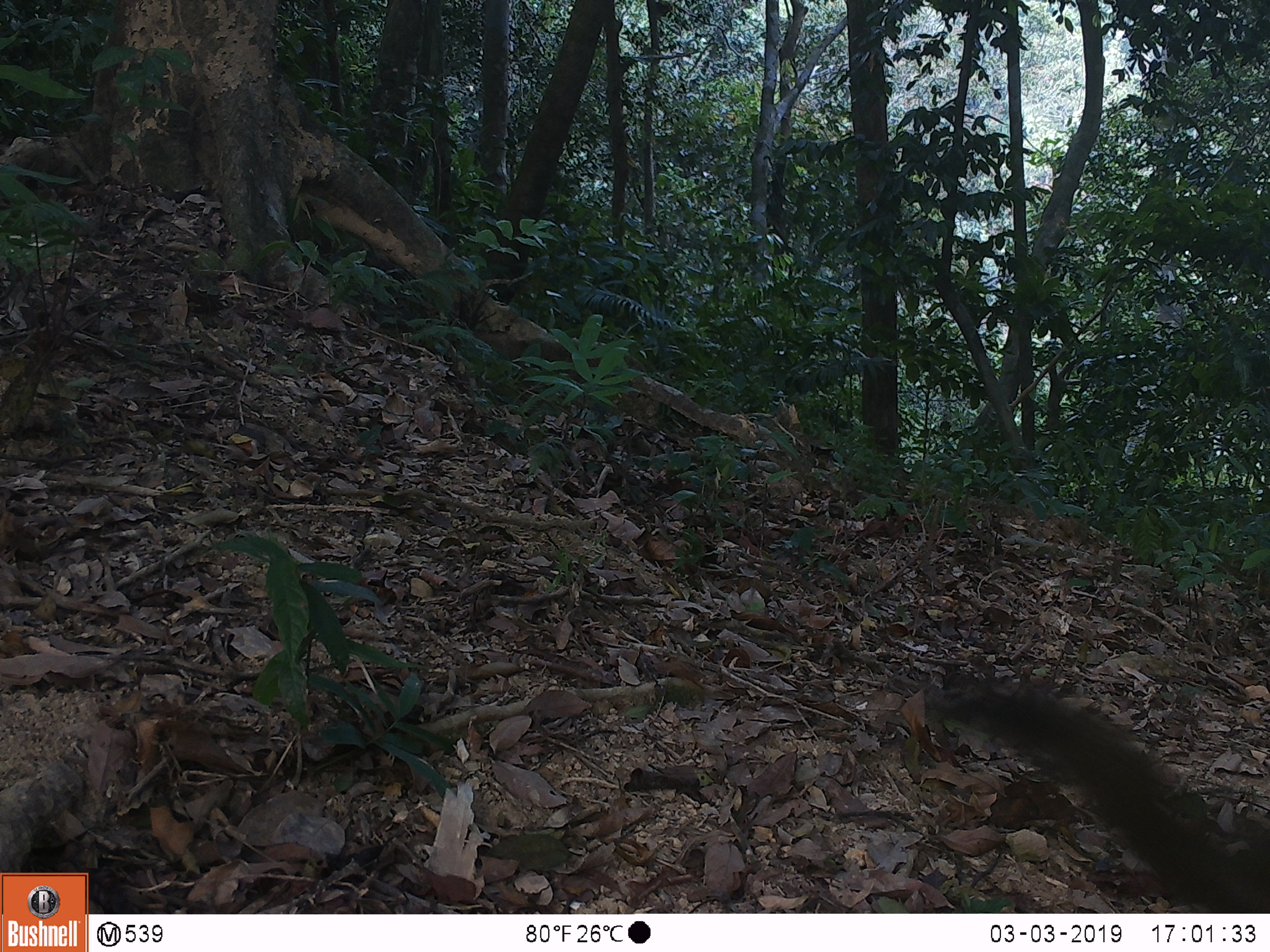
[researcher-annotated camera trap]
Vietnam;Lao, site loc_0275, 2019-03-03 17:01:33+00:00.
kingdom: Animalia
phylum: Chordata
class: Mammalia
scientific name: Mammalia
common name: mammal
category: unidentified small mammal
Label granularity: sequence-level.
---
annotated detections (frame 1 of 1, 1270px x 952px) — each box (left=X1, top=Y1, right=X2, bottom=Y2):
unidentified small mammal: (left=932, top=681, right=1269, bottom=914)